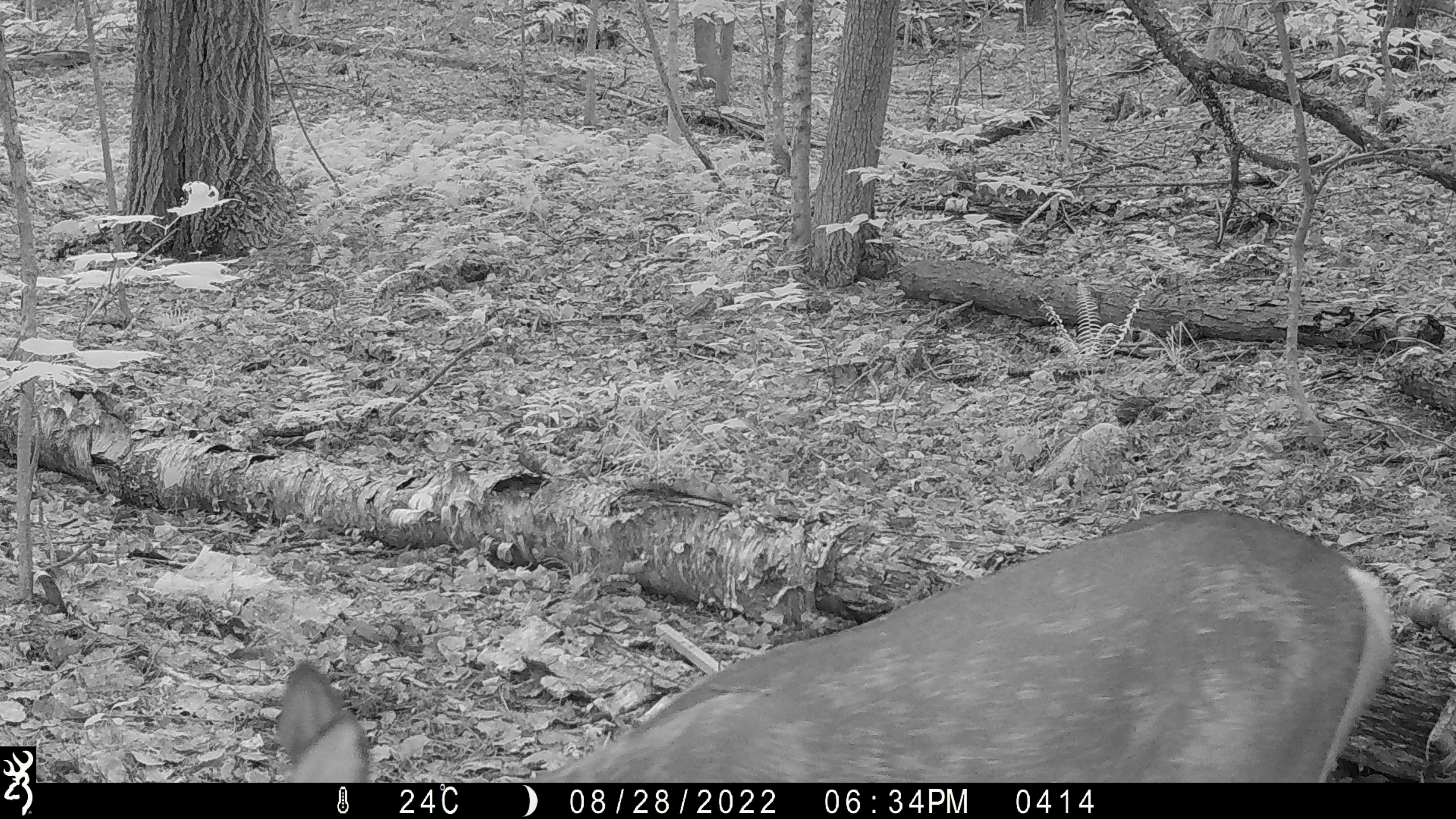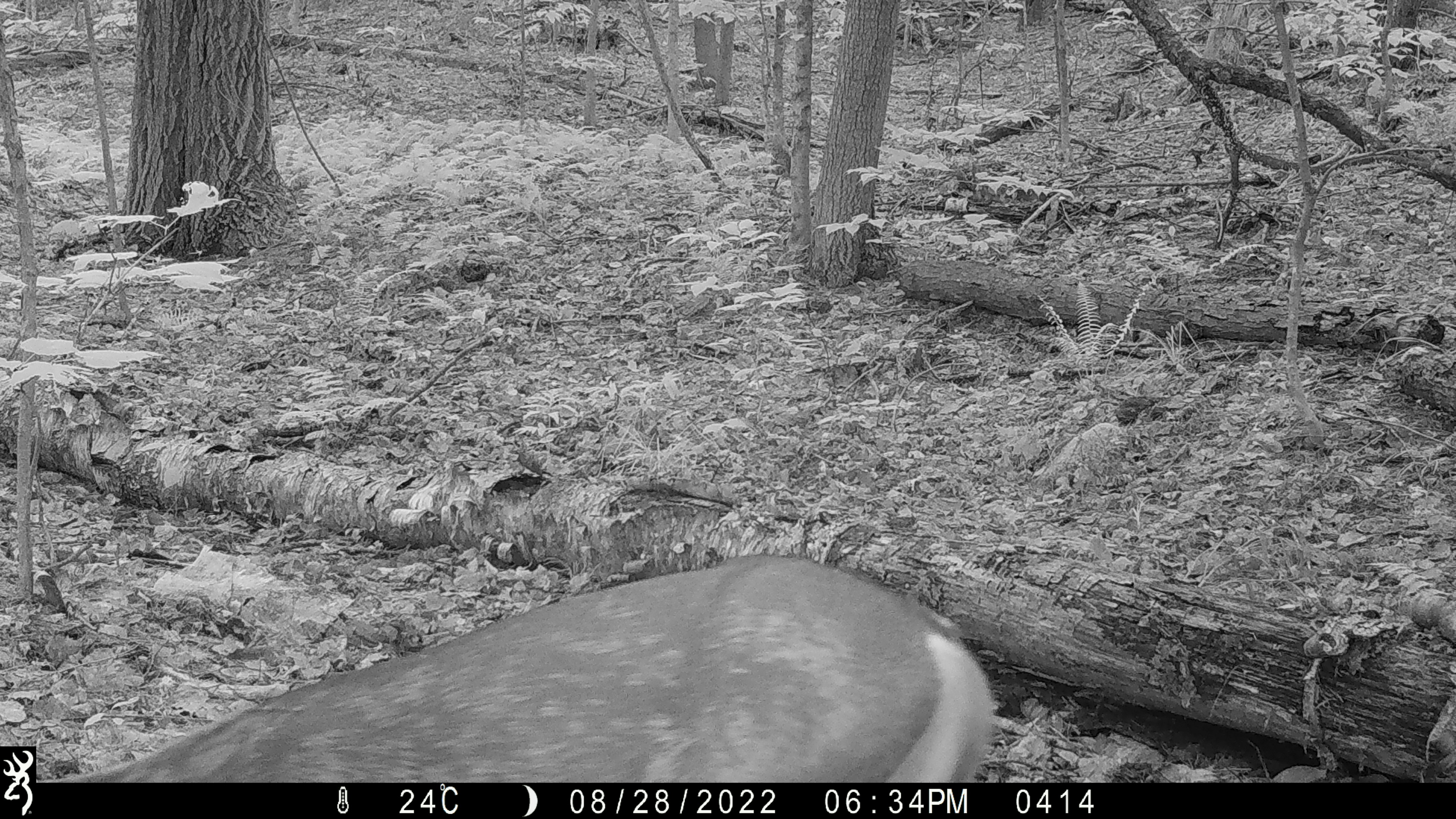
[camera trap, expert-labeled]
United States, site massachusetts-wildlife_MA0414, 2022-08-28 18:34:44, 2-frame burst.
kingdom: Animalia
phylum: Chordata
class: Mammalia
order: Artiodactyla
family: Cervidae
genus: Odocoileus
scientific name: Odocoileus virginianus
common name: white-tailed deer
White-tailed deer (Odocoileus virginianus).